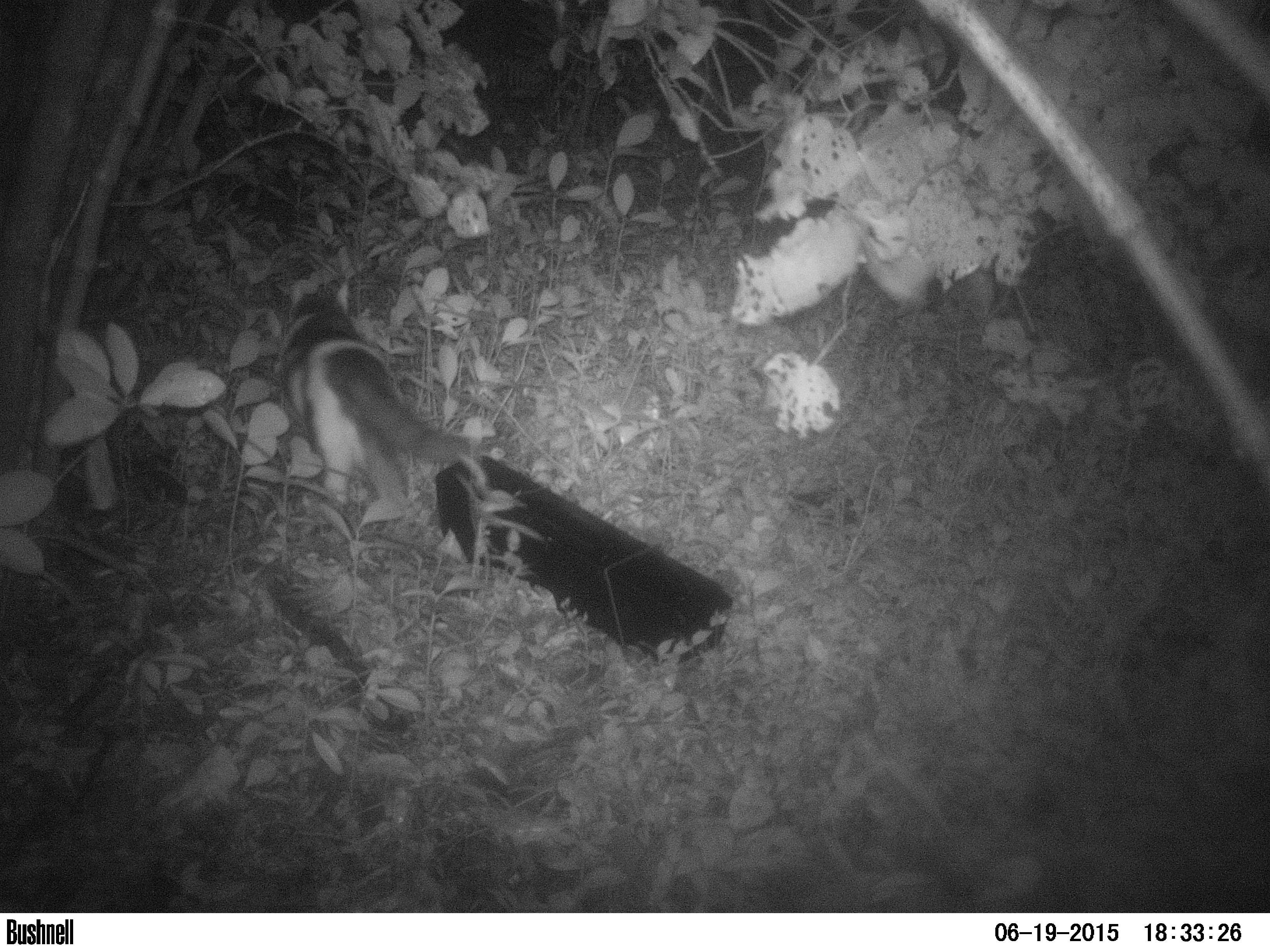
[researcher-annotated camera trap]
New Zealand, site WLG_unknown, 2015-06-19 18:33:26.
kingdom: Animalia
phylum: Chordata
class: Mammalia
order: Carnivora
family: Felidae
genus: Felis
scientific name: Felis catus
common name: domestic cat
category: cat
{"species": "cat (domestic cat) (Felis catus)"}